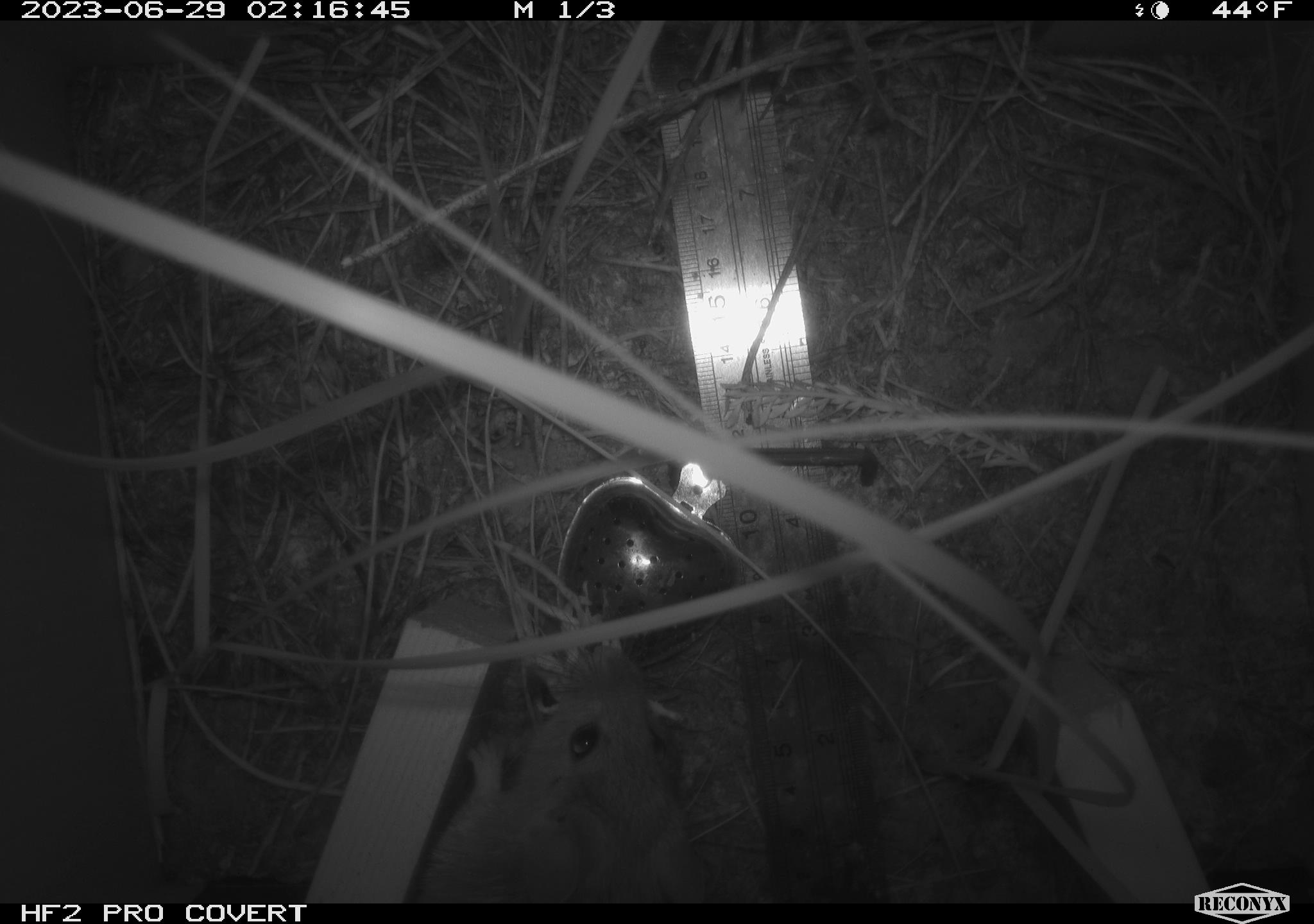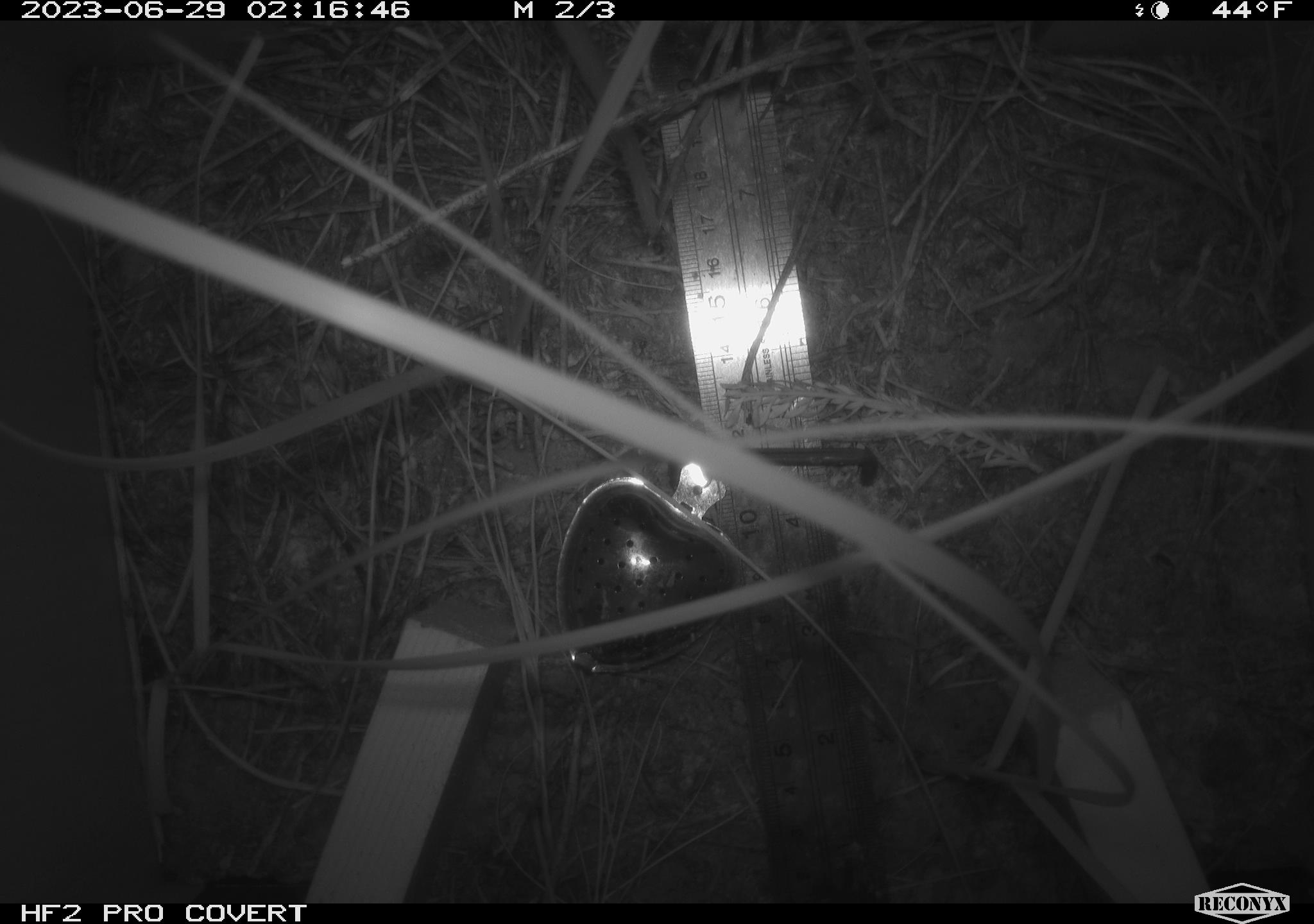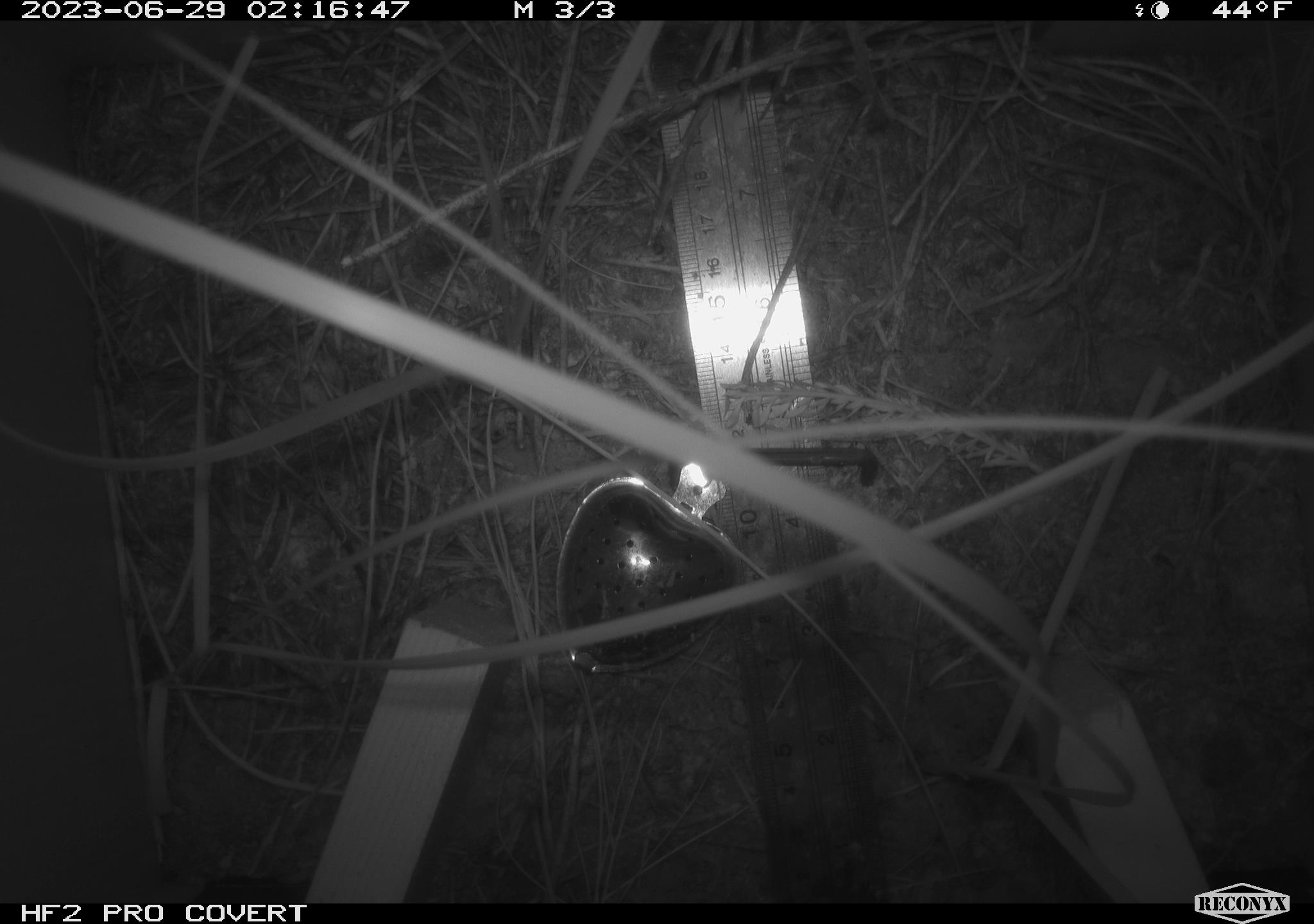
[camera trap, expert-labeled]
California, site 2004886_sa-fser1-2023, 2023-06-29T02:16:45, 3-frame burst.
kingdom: Animalia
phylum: Chordata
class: Mammalia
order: Rodentia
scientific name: Rodentia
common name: mouse species